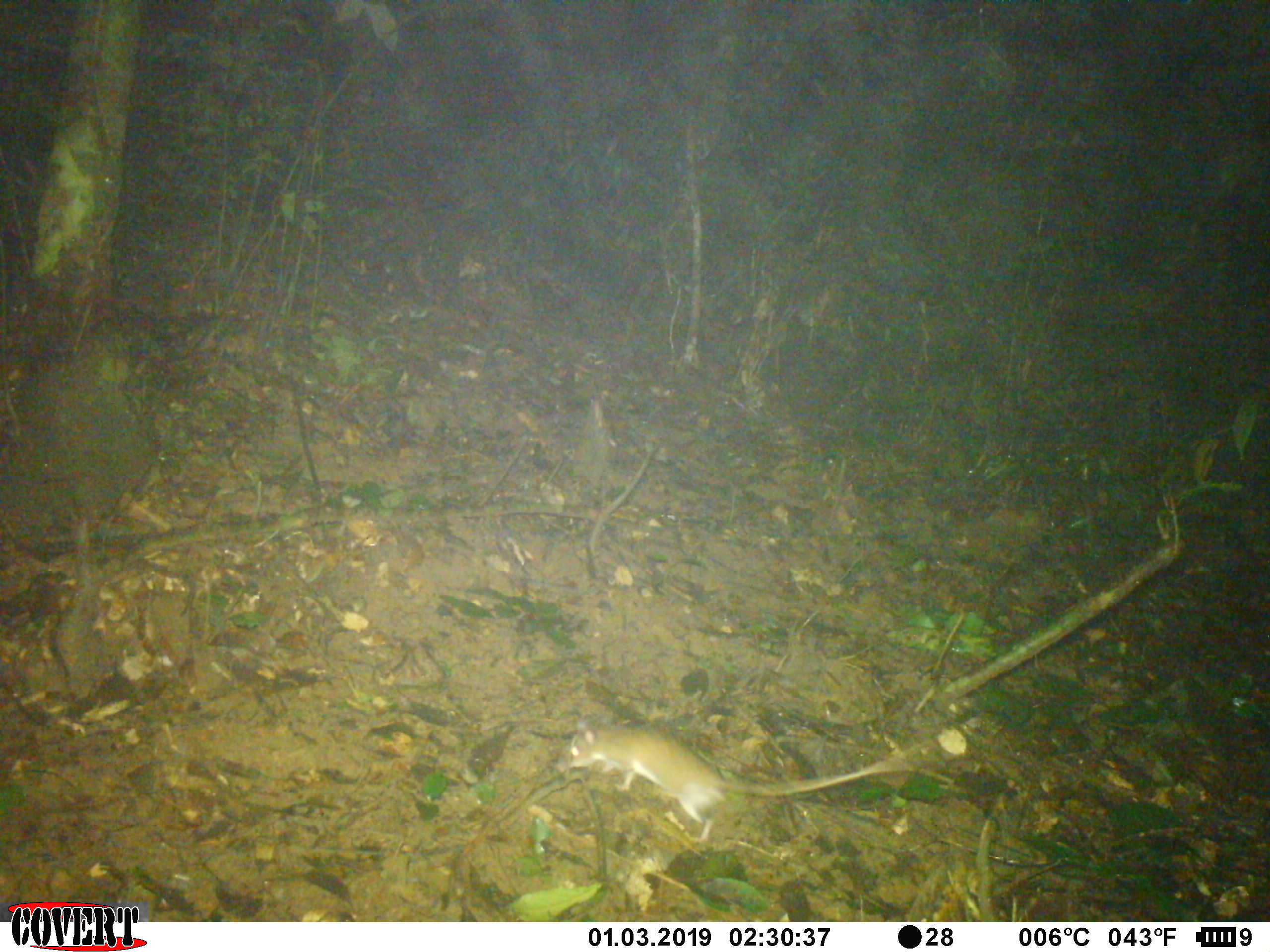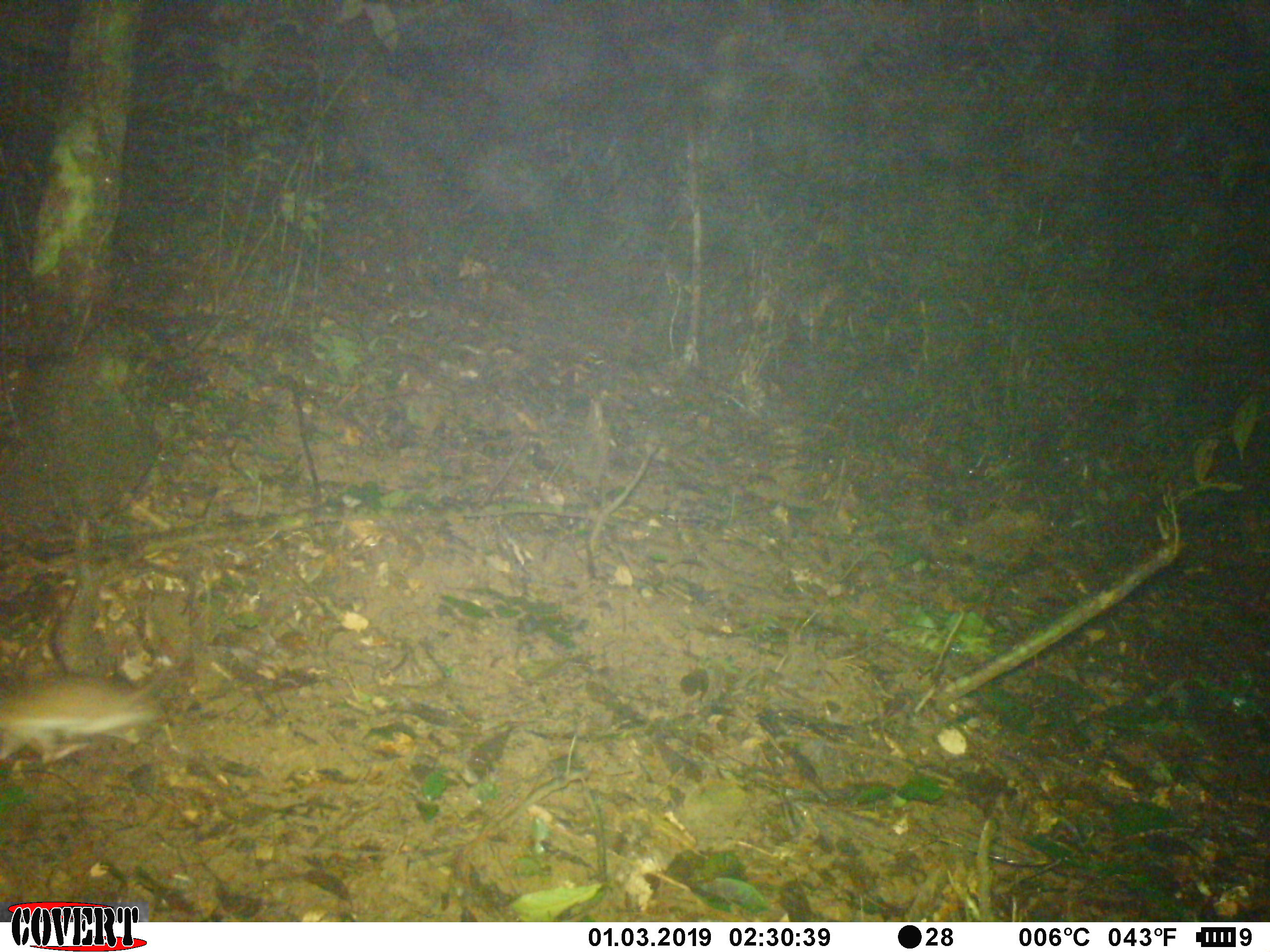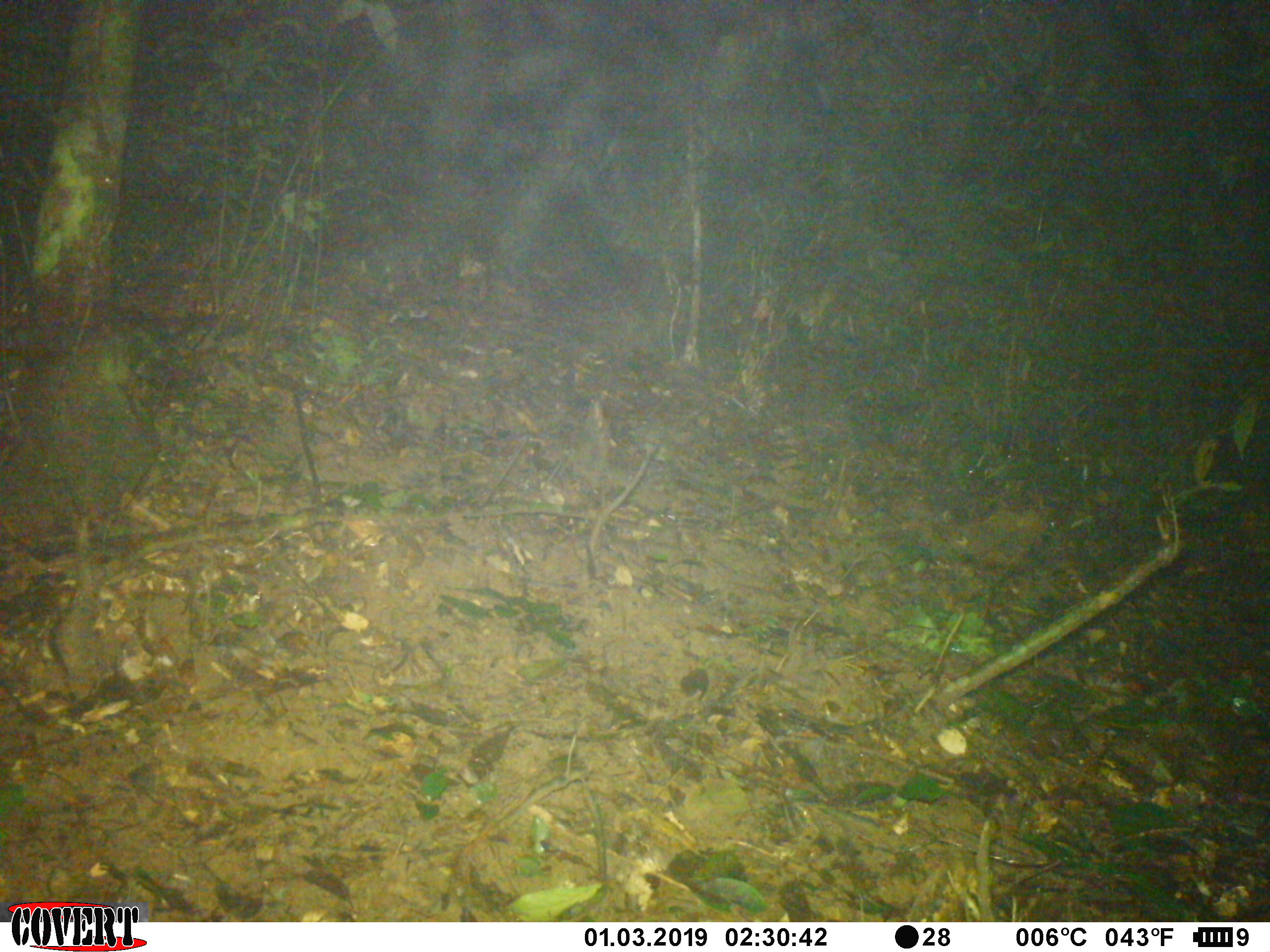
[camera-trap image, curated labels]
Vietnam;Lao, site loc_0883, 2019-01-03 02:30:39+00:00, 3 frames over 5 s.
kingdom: Animalia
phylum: Chordata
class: Mammalia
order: Rodentia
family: Muridae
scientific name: Muridae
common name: old-world mice and rats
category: unidentified murid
Unidentified murid (old-world mice and rats) (Muridae). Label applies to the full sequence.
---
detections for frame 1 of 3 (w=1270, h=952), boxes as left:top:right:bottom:
unidentified murid: 555:717:908:825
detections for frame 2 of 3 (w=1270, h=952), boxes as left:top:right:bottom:
unidentified murid: 0:677:168:765